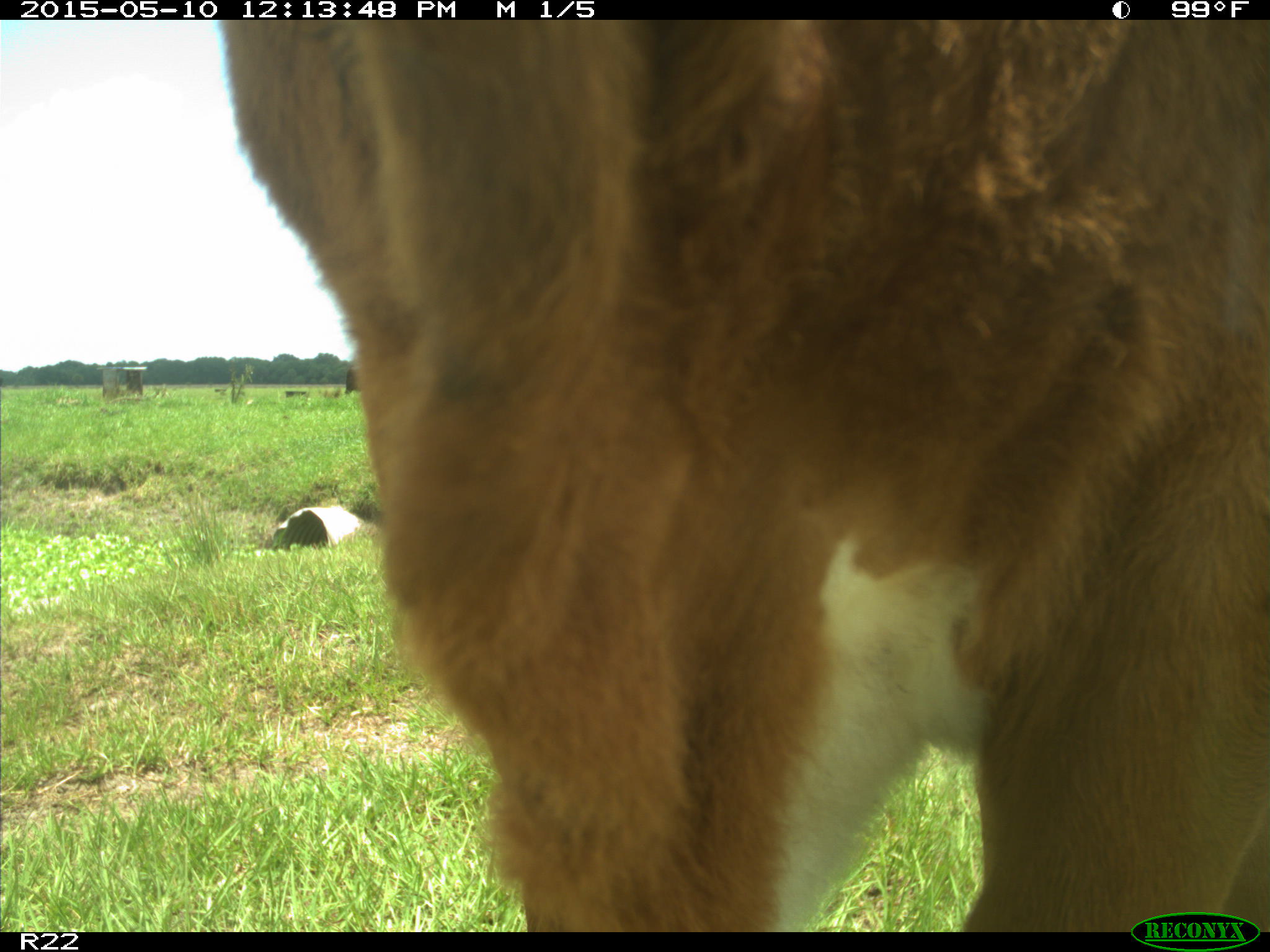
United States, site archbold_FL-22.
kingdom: Animalia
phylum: Chordata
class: Mammalia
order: Artiodactyla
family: Bovidae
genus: Bos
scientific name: Bos taurus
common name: domestic cow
Bos taurus (domestic cow).